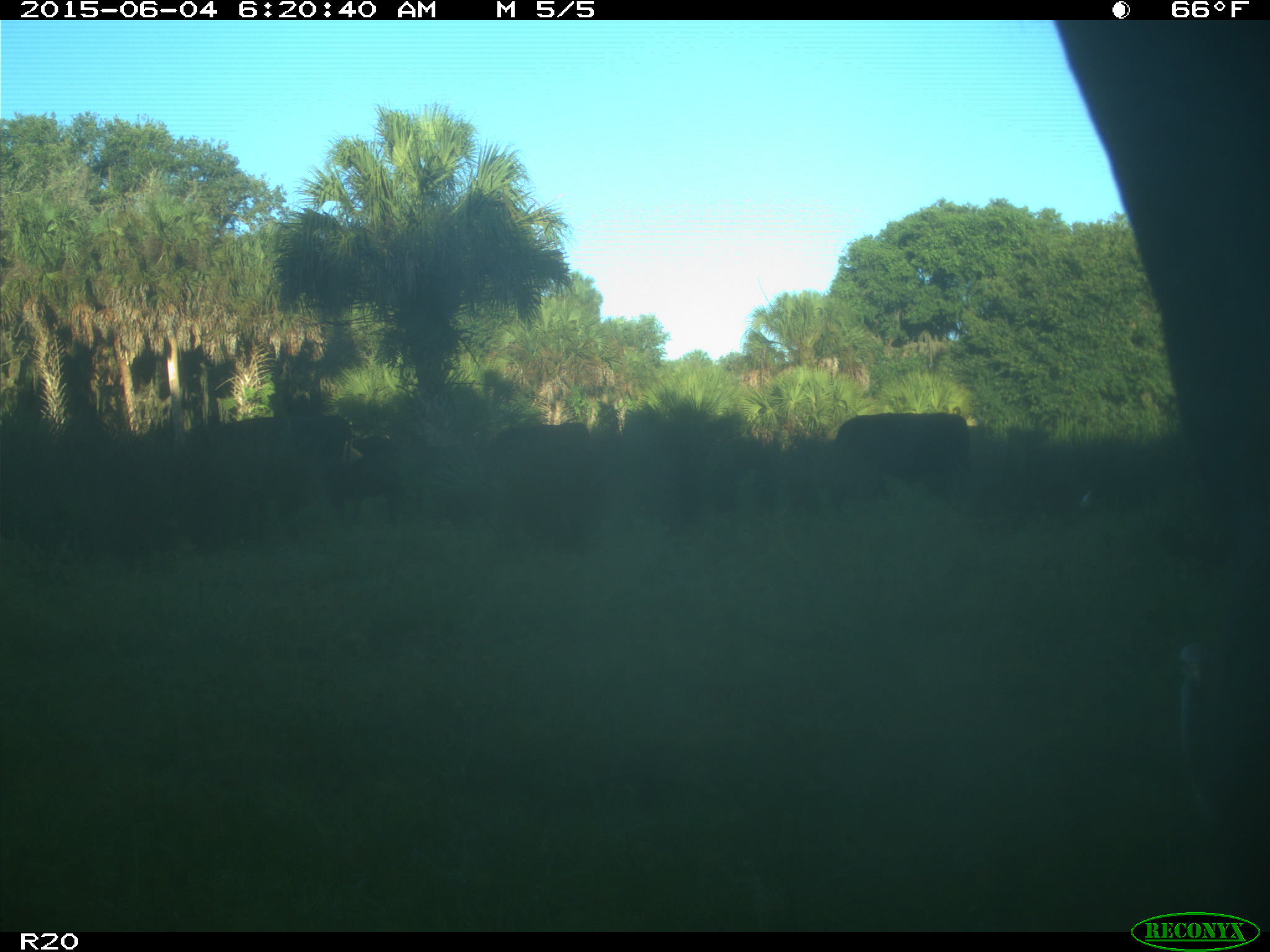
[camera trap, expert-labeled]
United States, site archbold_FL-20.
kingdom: Animalia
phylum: Chordata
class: Mammalia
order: Artiodactyla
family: Bovidae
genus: Bos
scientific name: Bos taurus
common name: domestic cow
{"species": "Bos taurus (domestic cow)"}